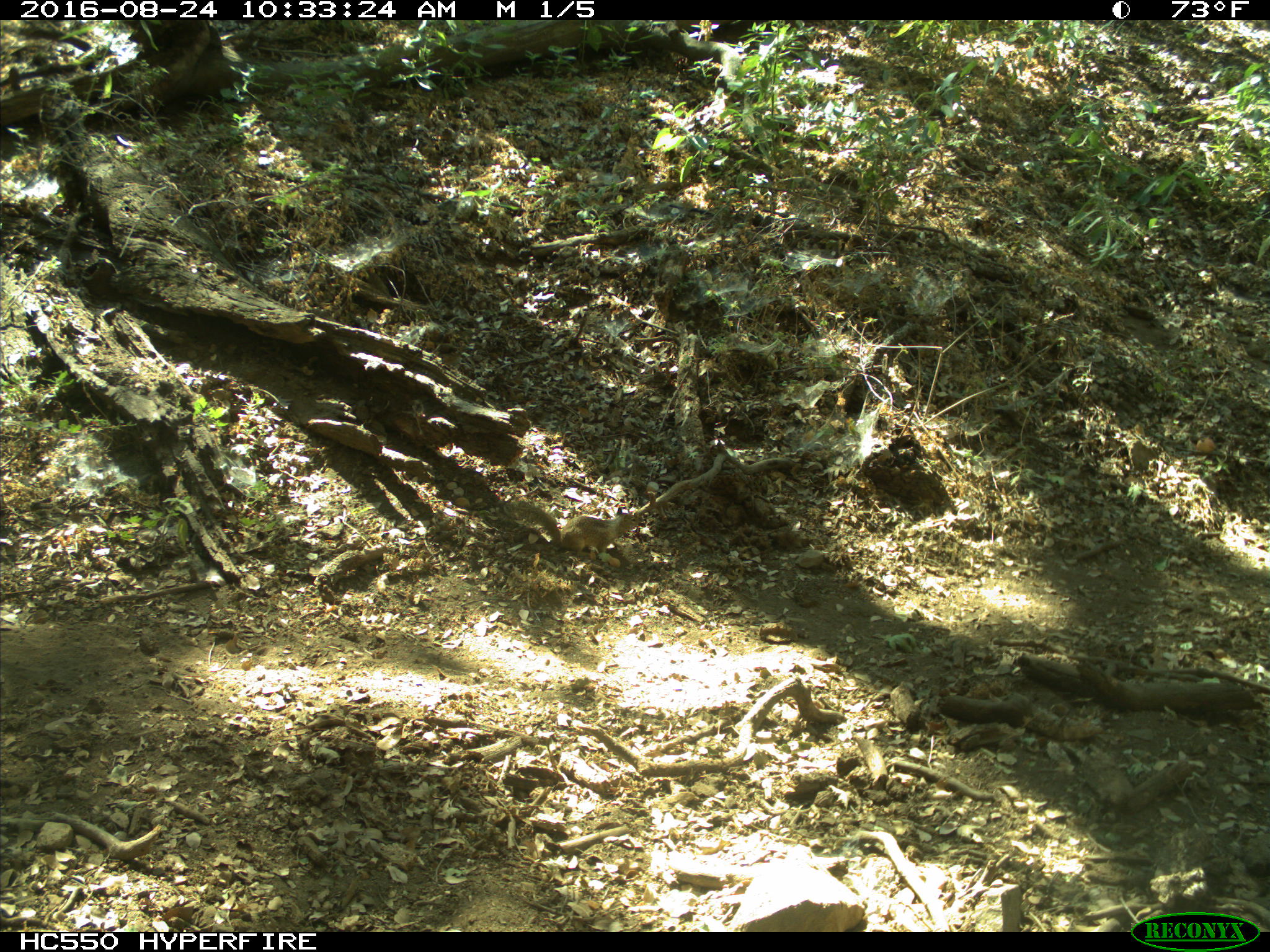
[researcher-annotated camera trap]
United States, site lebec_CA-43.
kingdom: Animalia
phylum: Chordata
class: Mammalia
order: Rodentia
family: Sciuridae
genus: Otospermophilus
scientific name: Otospermophilus beecheyi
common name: california ground squirrel